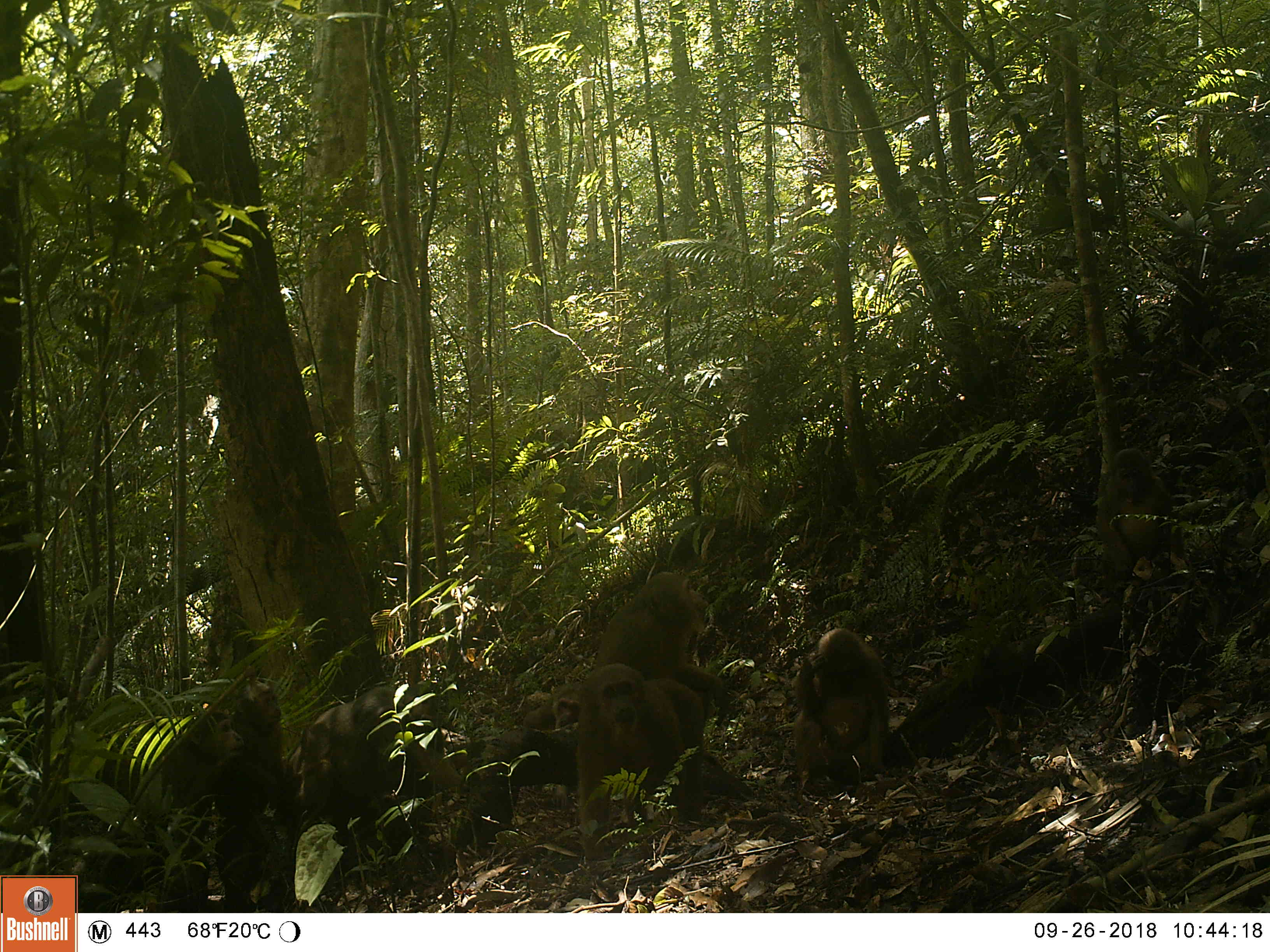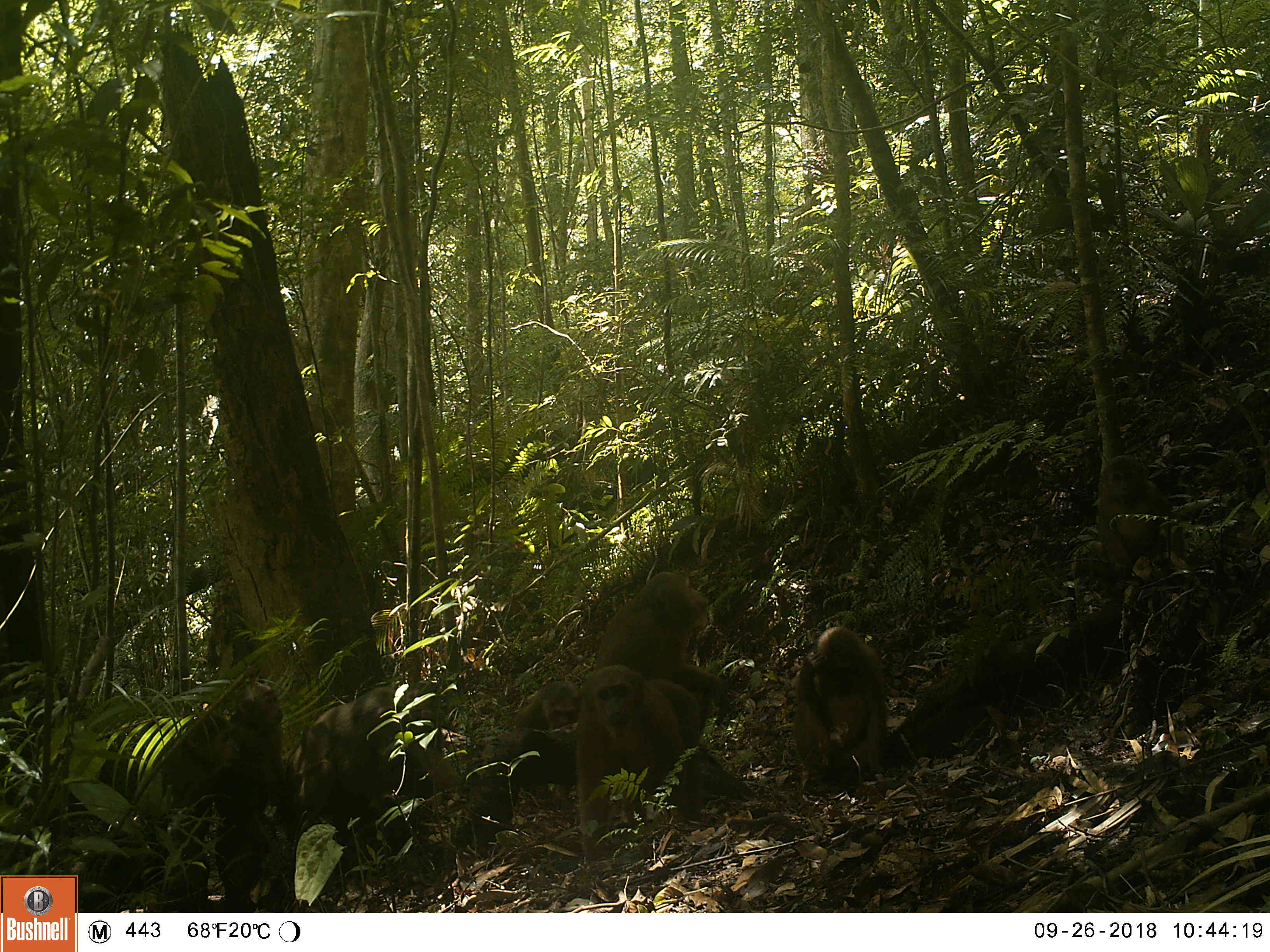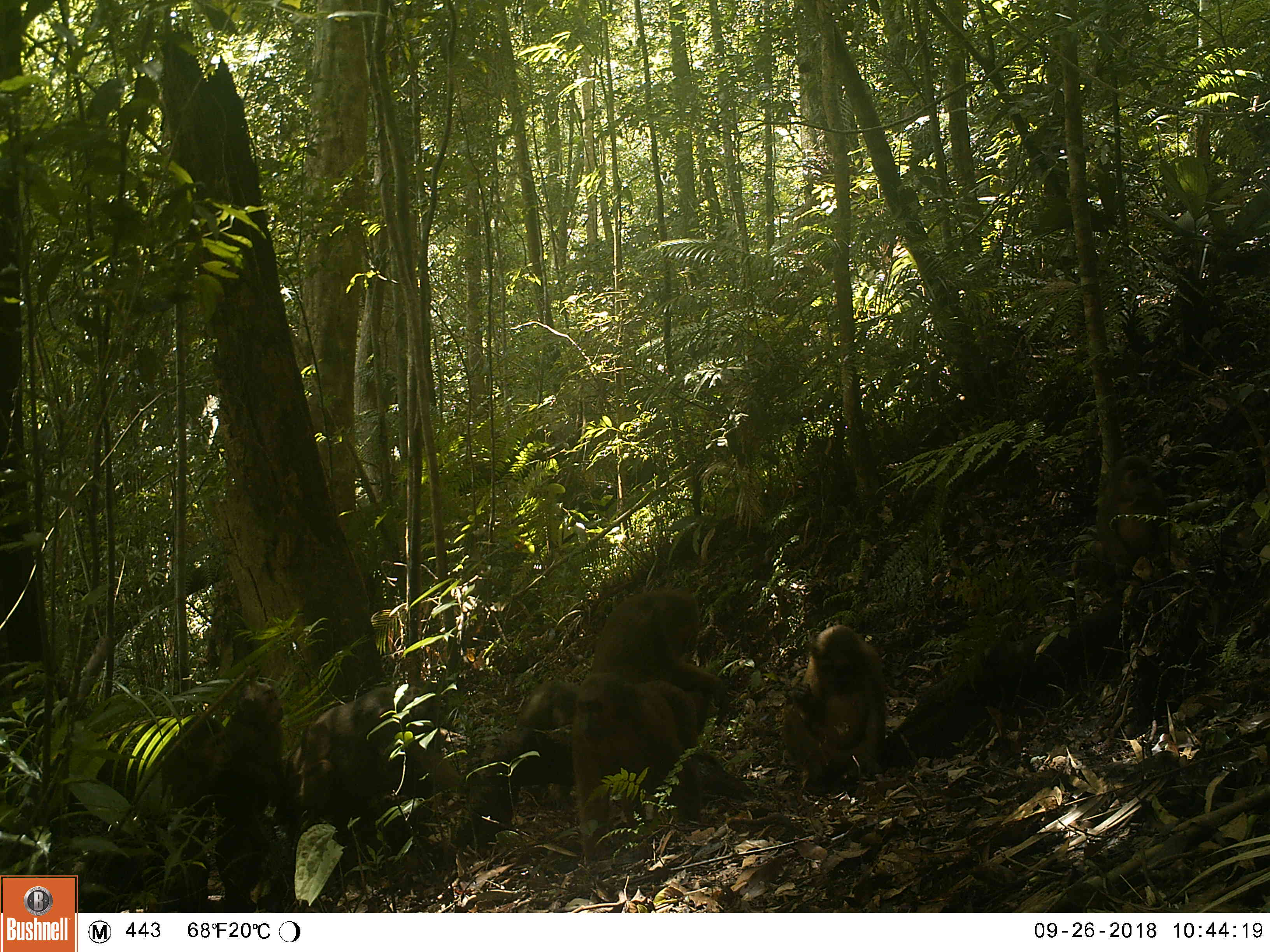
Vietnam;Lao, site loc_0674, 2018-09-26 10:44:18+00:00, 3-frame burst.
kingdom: Animalia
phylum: Chordata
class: Mammalia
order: Primates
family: Cercopithecidae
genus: Macaca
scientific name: Macaca arctoides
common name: stump-tailed macaque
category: stump tailed macaque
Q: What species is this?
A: Stump tailed macaque (stump-tailed macaque) (Macaca arctoides).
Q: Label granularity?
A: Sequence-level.